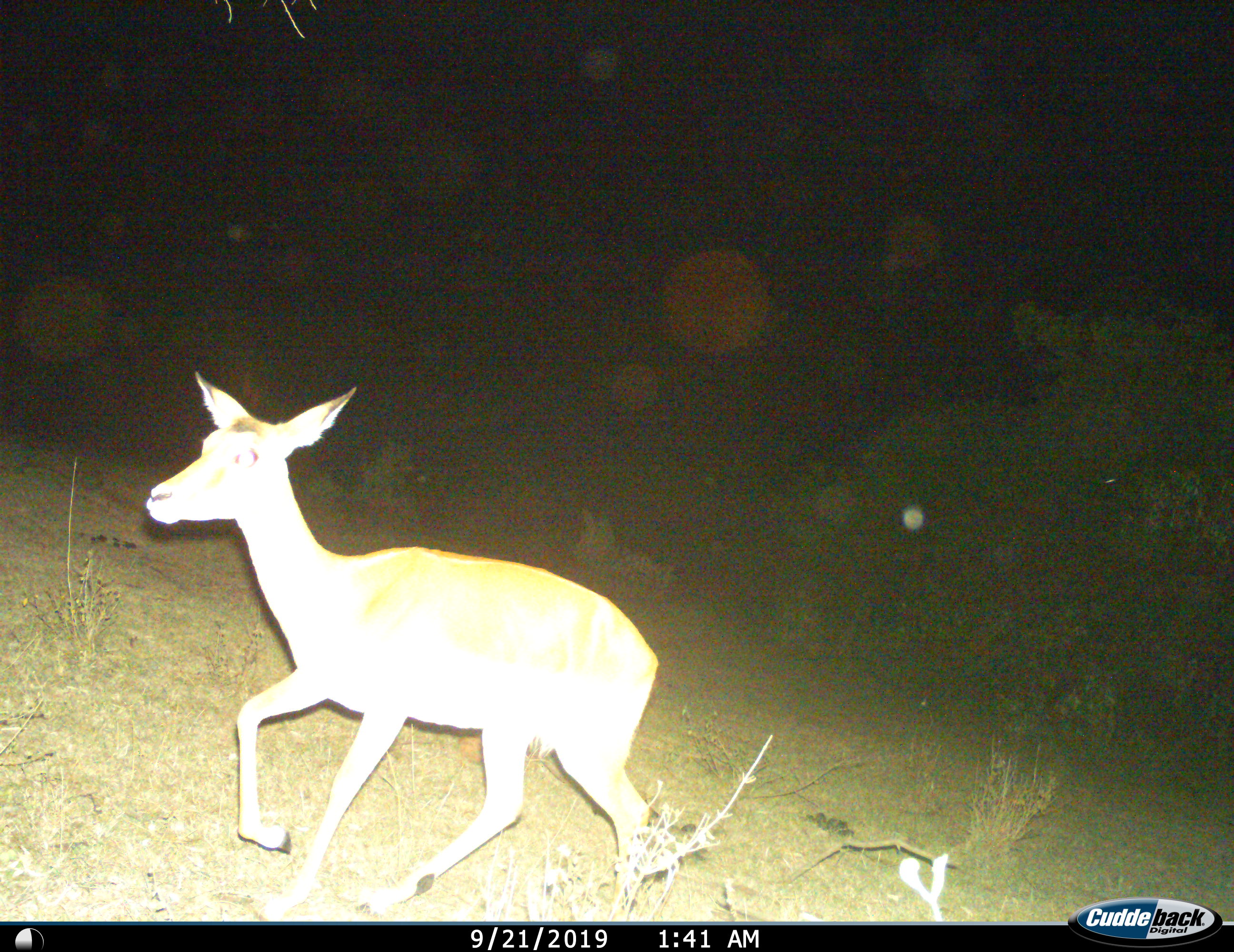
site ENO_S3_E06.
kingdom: Animalia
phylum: Chordata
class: Mammalia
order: Artiodactyla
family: Bovidae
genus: Aepyceros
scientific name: Aepyceros melampus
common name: impala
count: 1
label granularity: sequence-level